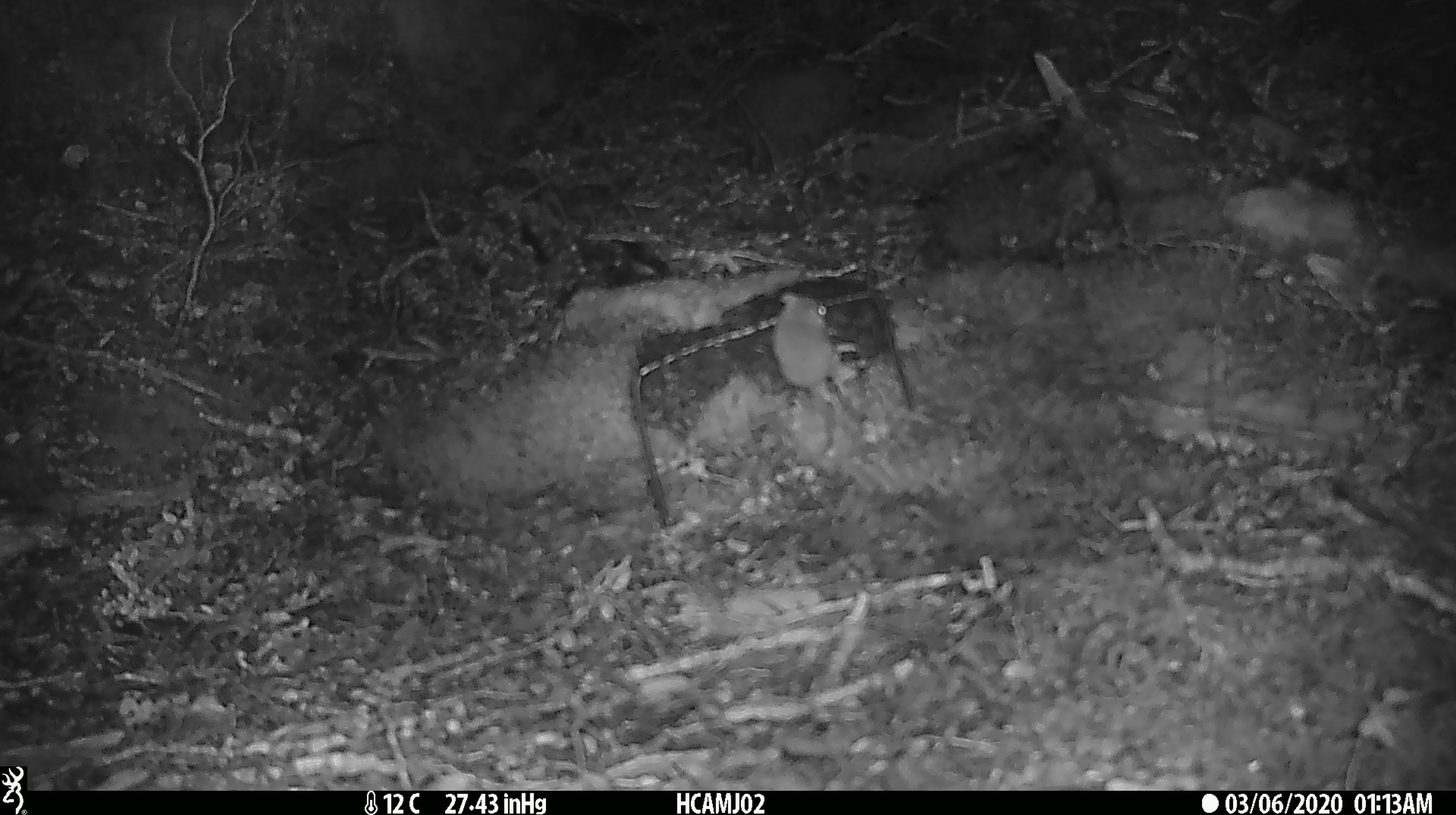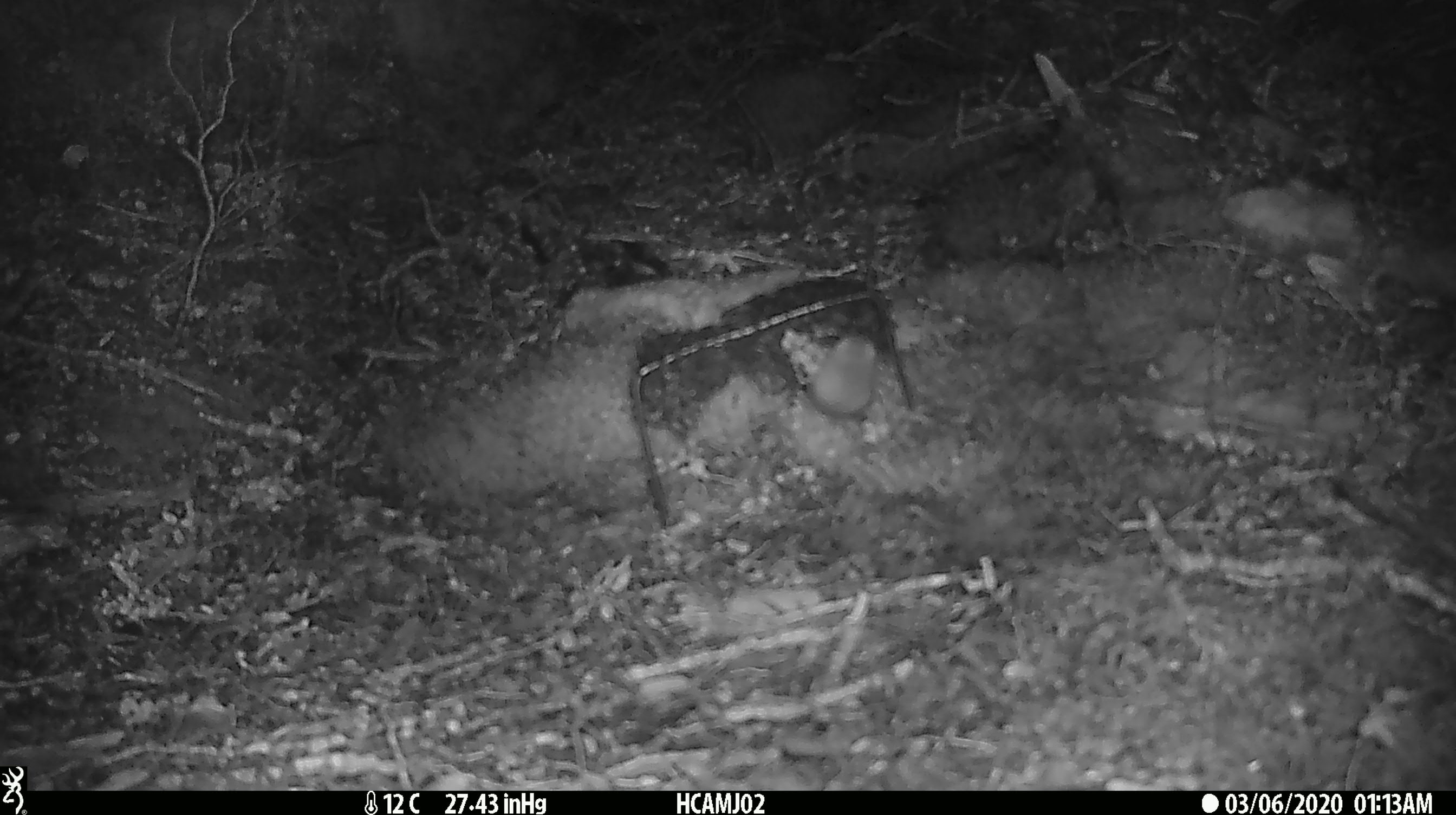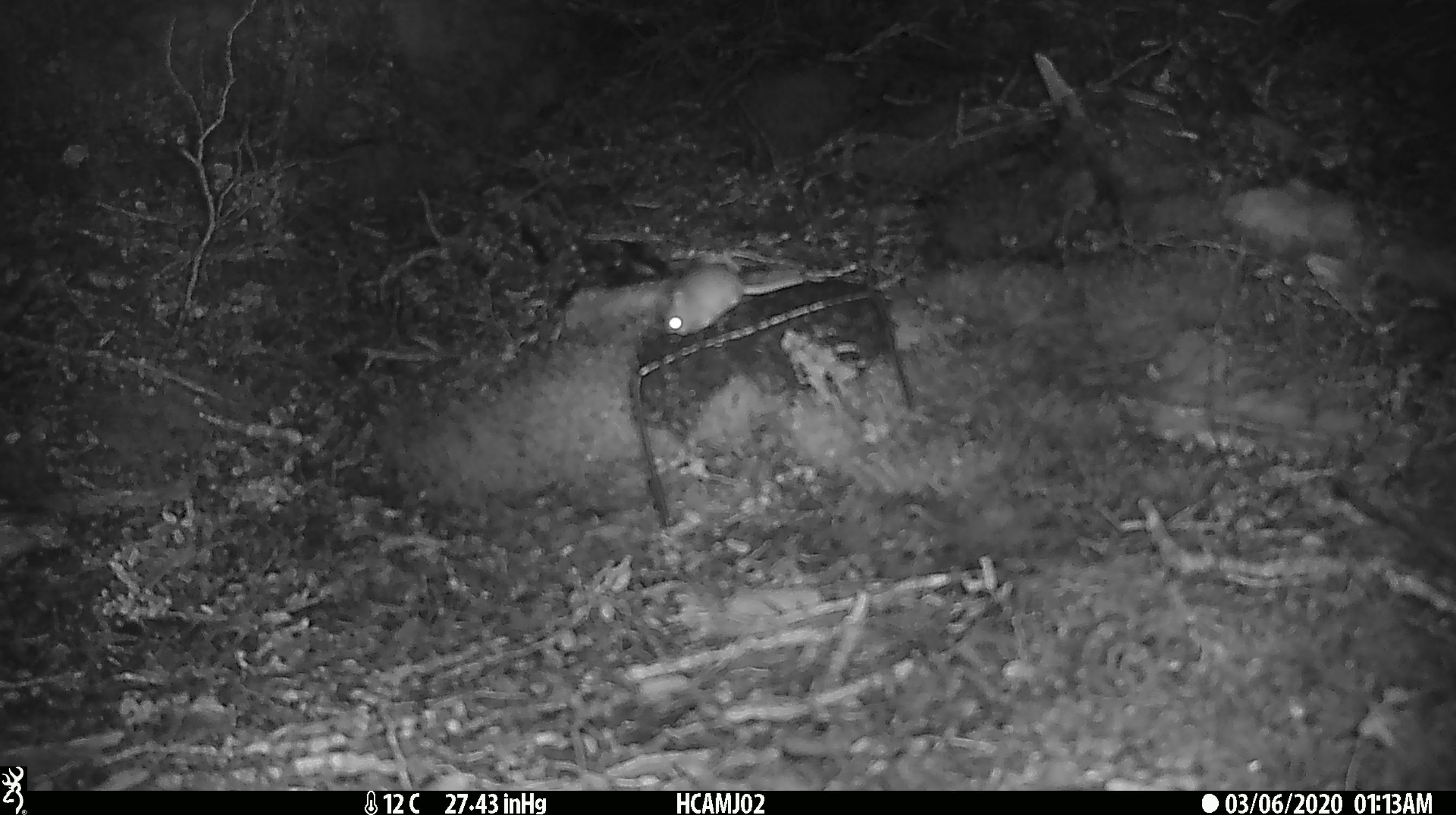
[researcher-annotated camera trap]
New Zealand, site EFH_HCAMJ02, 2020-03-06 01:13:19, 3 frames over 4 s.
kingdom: Animalia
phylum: Chordata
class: Mammalia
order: Rodentia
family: Muridae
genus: Mus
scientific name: Mus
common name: mouse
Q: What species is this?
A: Mouse (Mus).